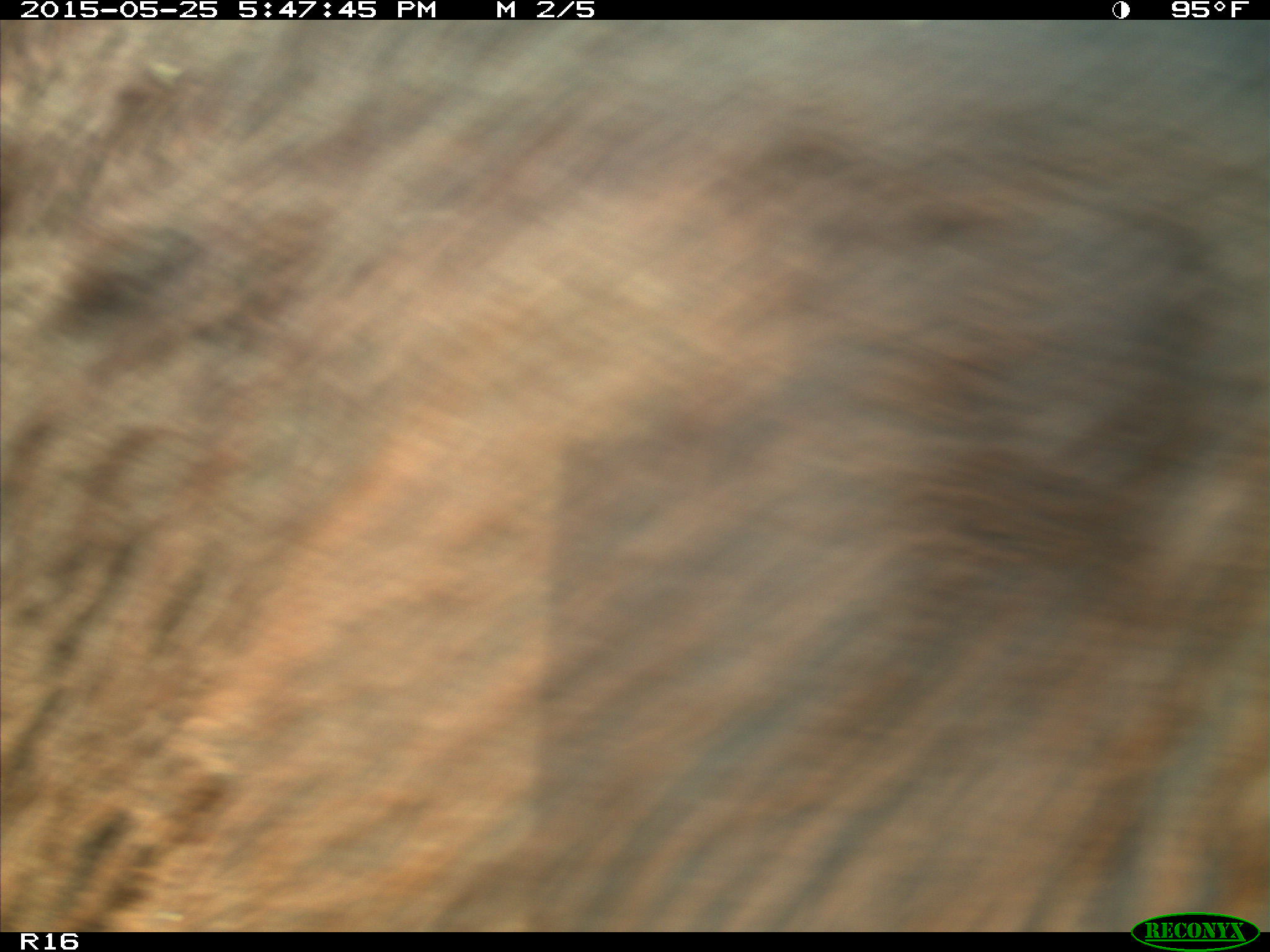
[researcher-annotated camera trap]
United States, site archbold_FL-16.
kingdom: Animalia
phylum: Chordata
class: Mammalia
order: Artiodactyla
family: Bovidae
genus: Bos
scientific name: Bos taurus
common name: domestic cow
Bos taurus (domestic cow).